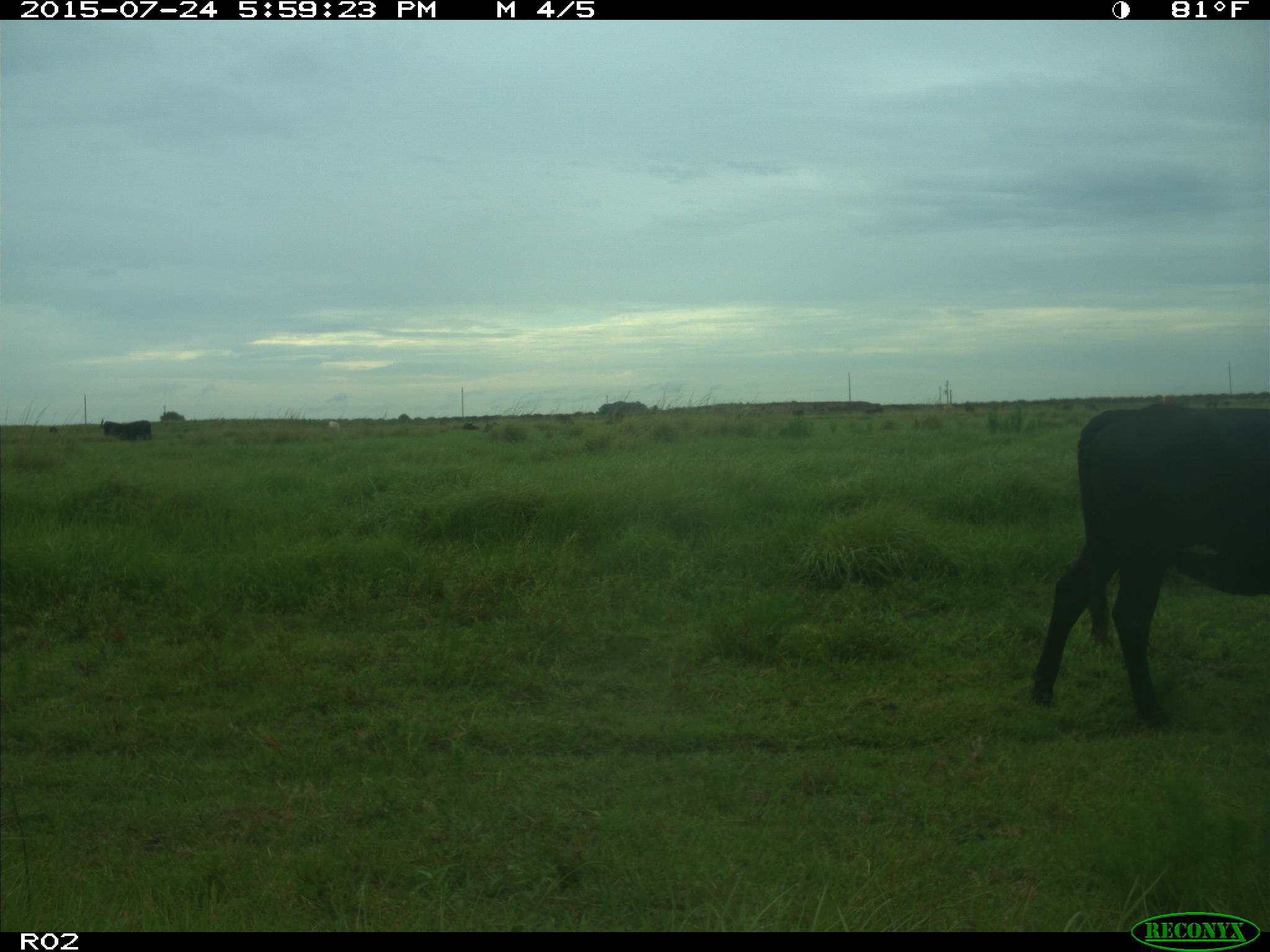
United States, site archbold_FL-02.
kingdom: Animalia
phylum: Chordata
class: Mammalia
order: Artiodactyla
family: Bovidae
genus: Bos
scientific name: Bos taurus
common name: domestic cow